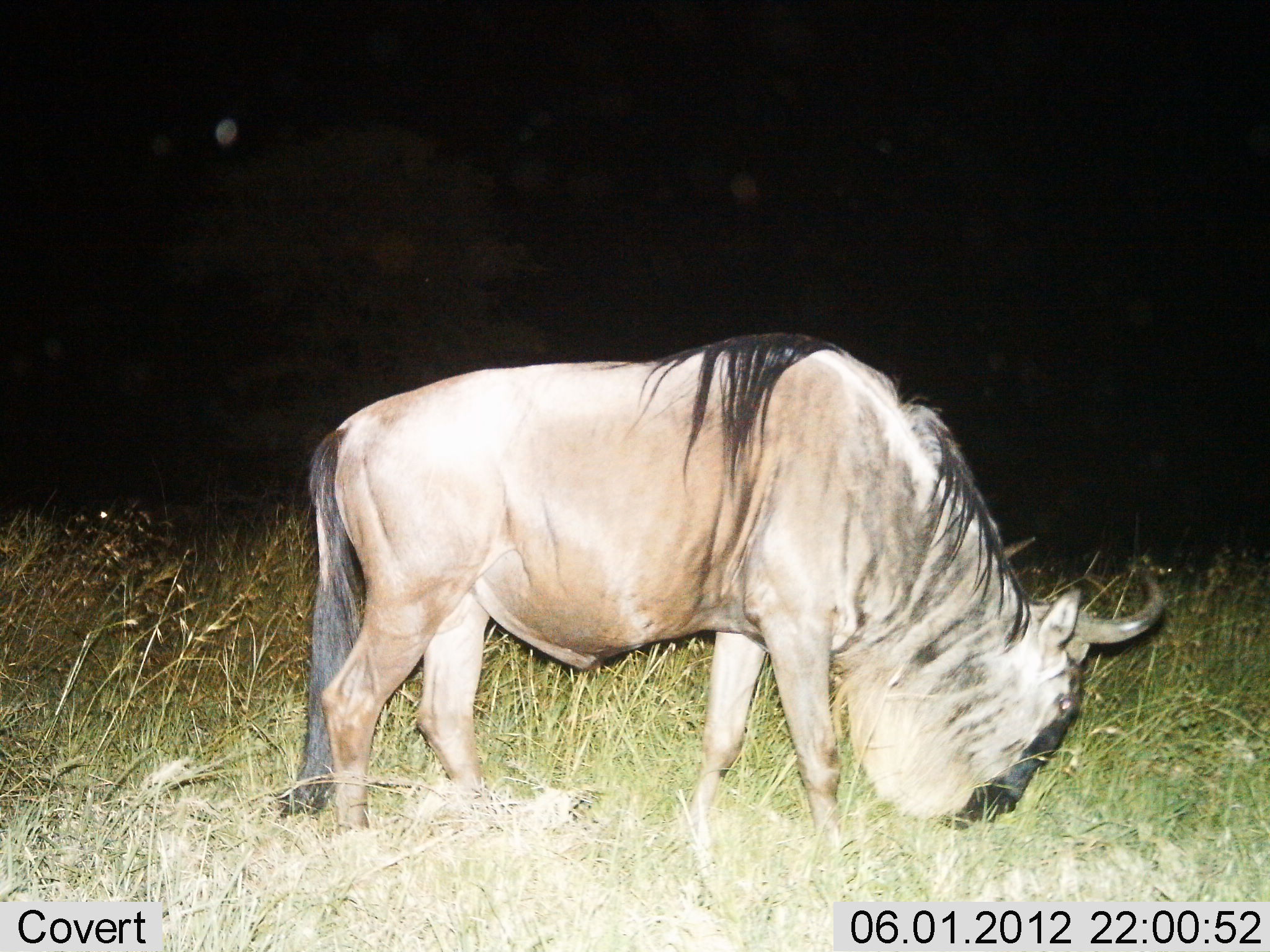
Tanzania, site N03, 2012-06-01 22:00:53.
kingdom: Animalia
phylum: Chordata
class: Mammalia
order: Artiodactyla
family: Bovidae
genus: Connochaetes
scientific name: Connochaetes taurinus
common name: blue wildebeest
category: wildebeest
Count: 1.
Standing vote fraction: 20%.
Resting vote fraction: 0%.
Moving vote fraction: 0%.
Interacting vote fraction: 0%.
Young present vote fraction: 0%.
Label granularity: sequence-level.